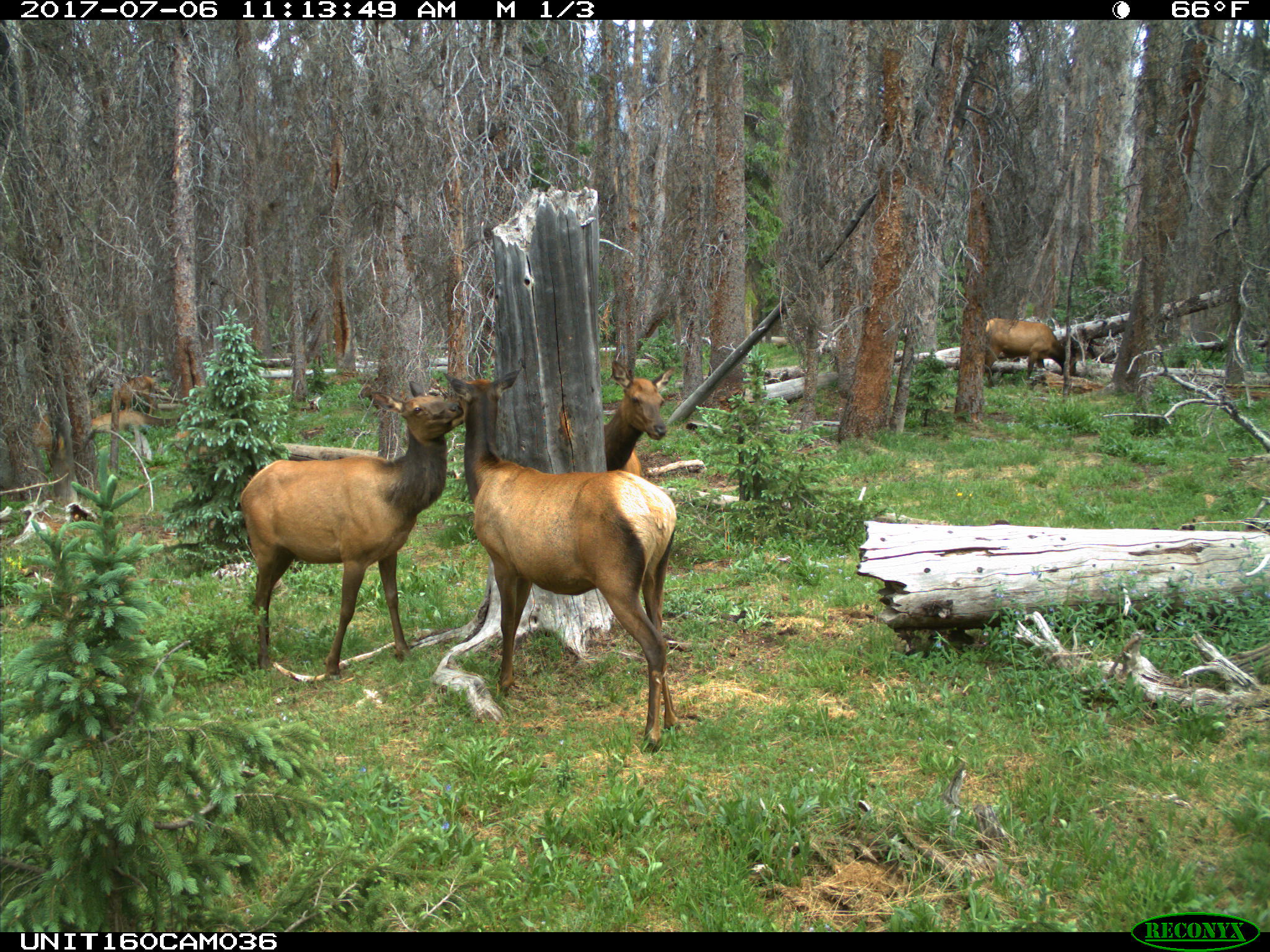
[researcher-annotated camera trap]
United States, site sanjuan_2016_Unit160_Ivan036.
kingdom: Animalia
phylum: Chordata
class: Mammalia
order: Artiodactyla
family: Cervidae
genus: Cervus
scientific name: Cervus elaphus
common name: red deer